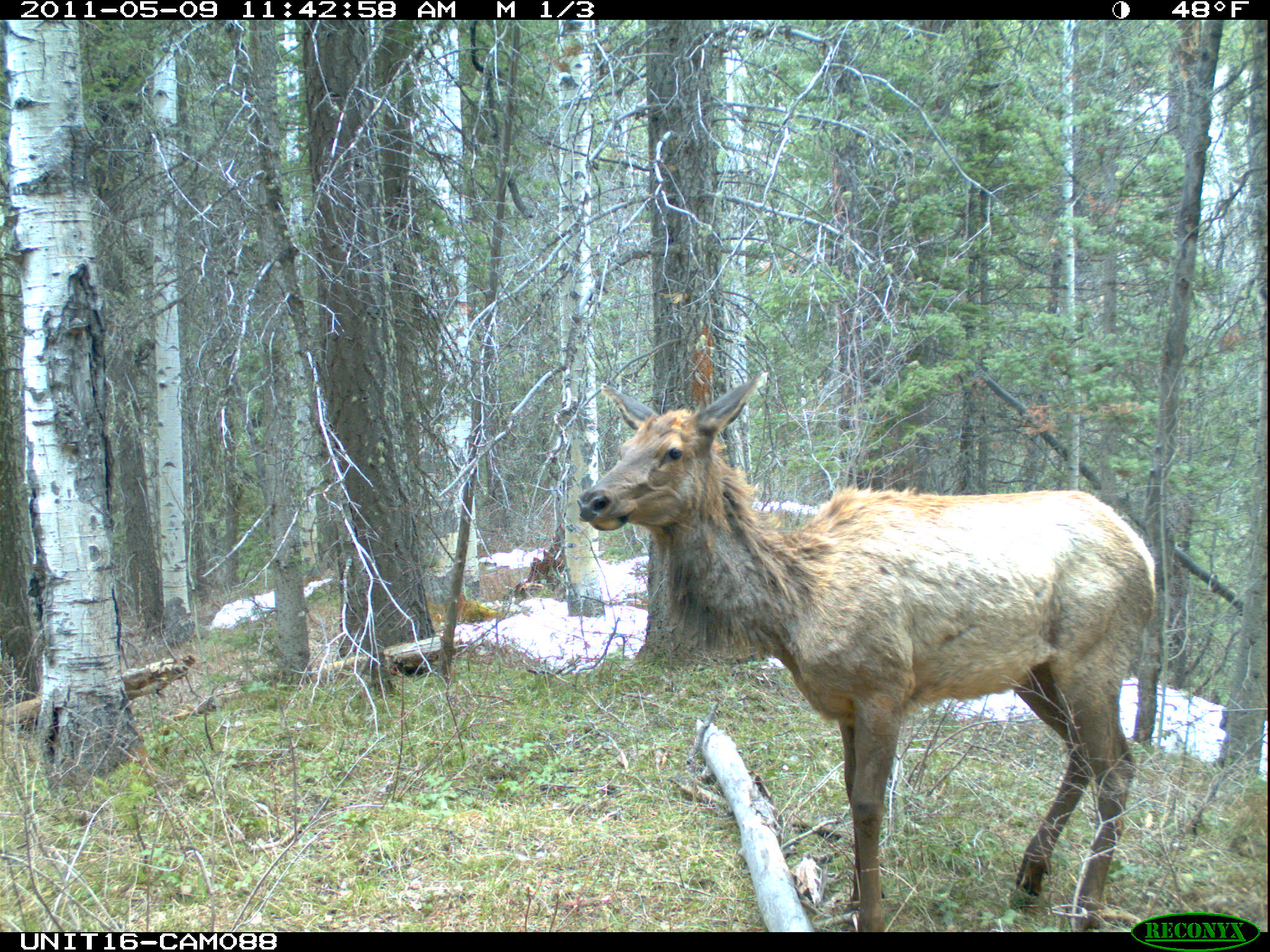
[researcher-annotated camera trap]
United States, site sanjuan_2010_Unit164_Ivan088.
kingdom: Animalia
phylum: Chordata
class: Mammalia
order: Artiodactyla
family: Cervidae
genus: Cervus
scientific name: Cervus elaphus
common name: red deer